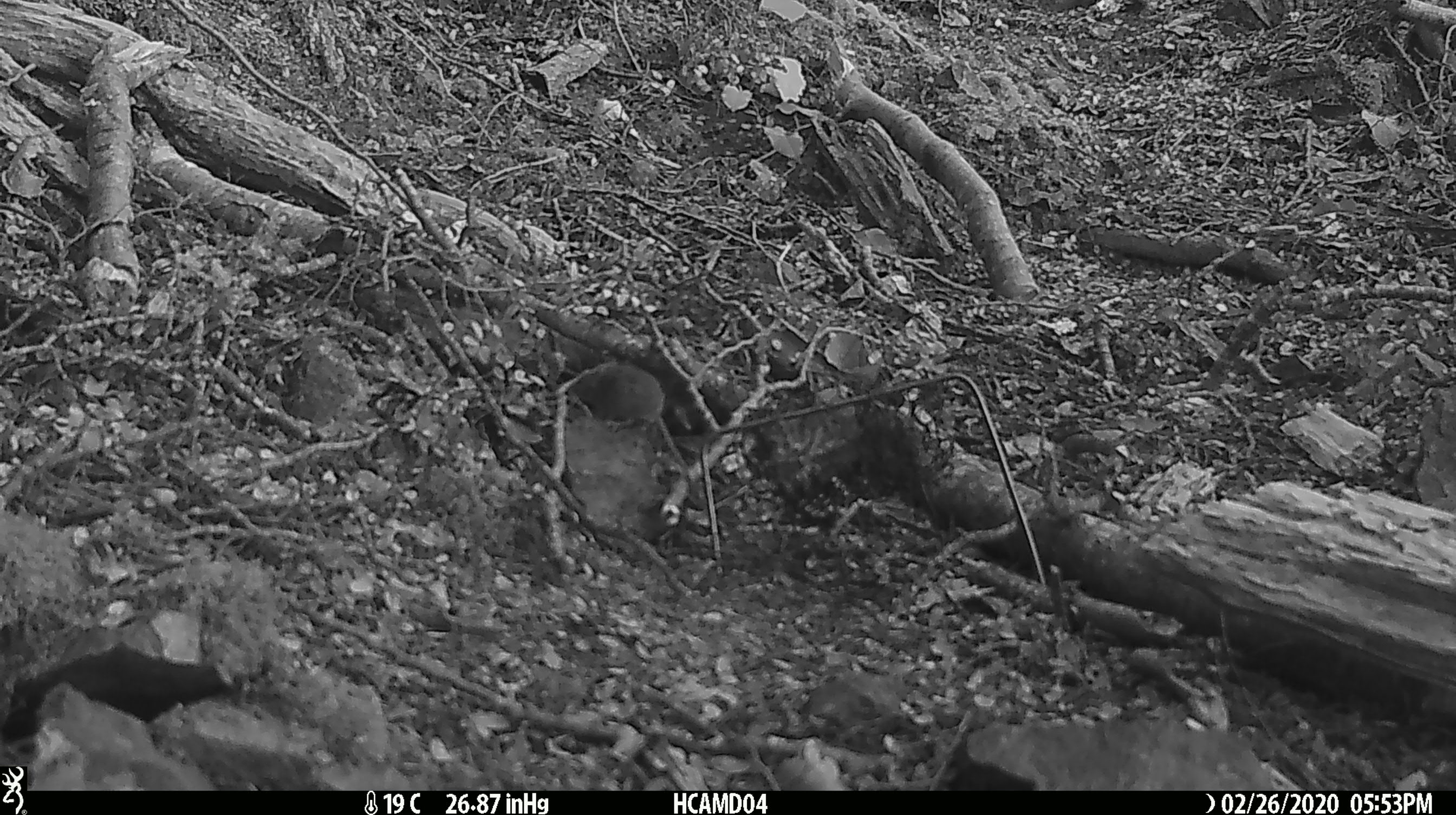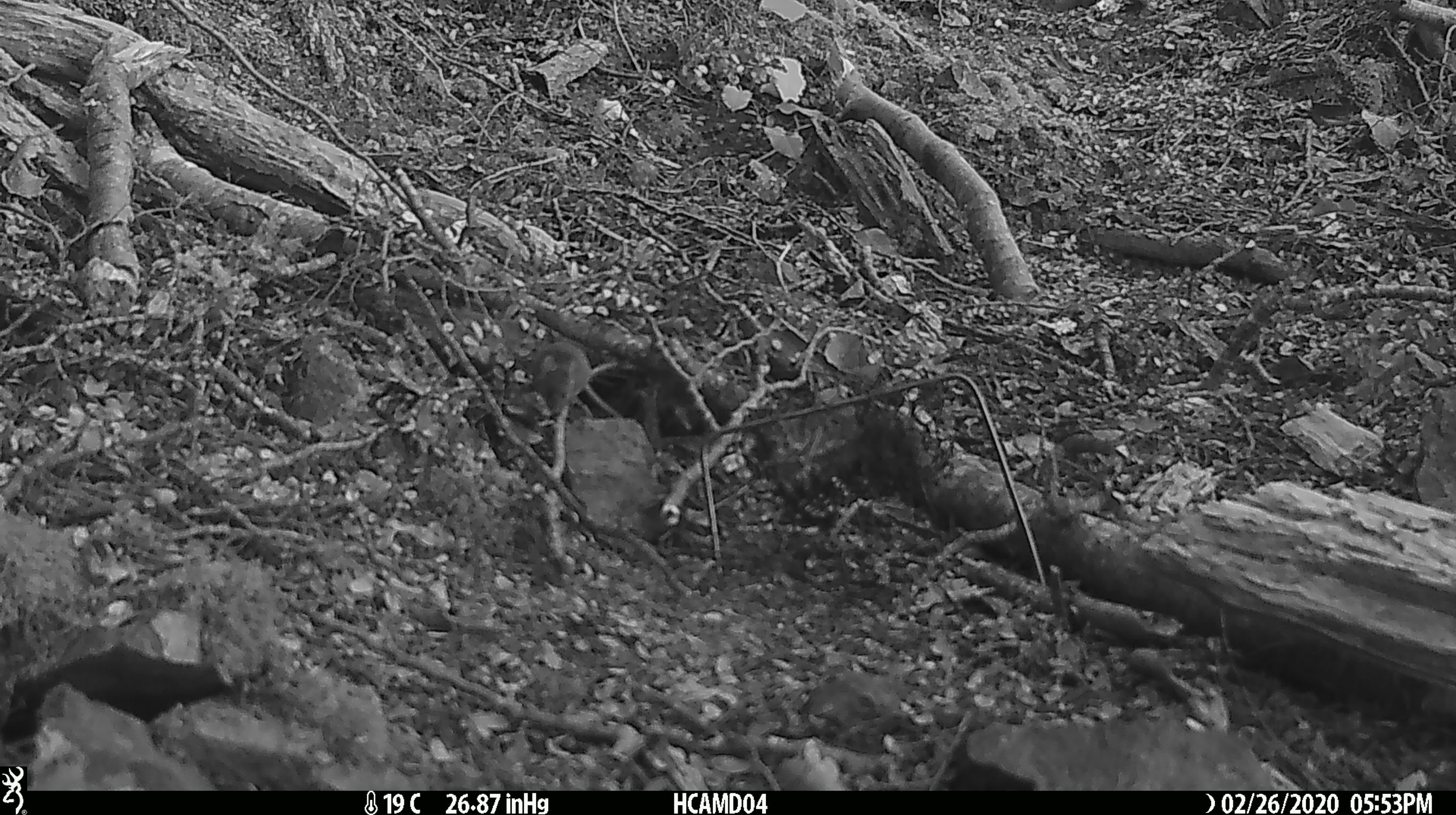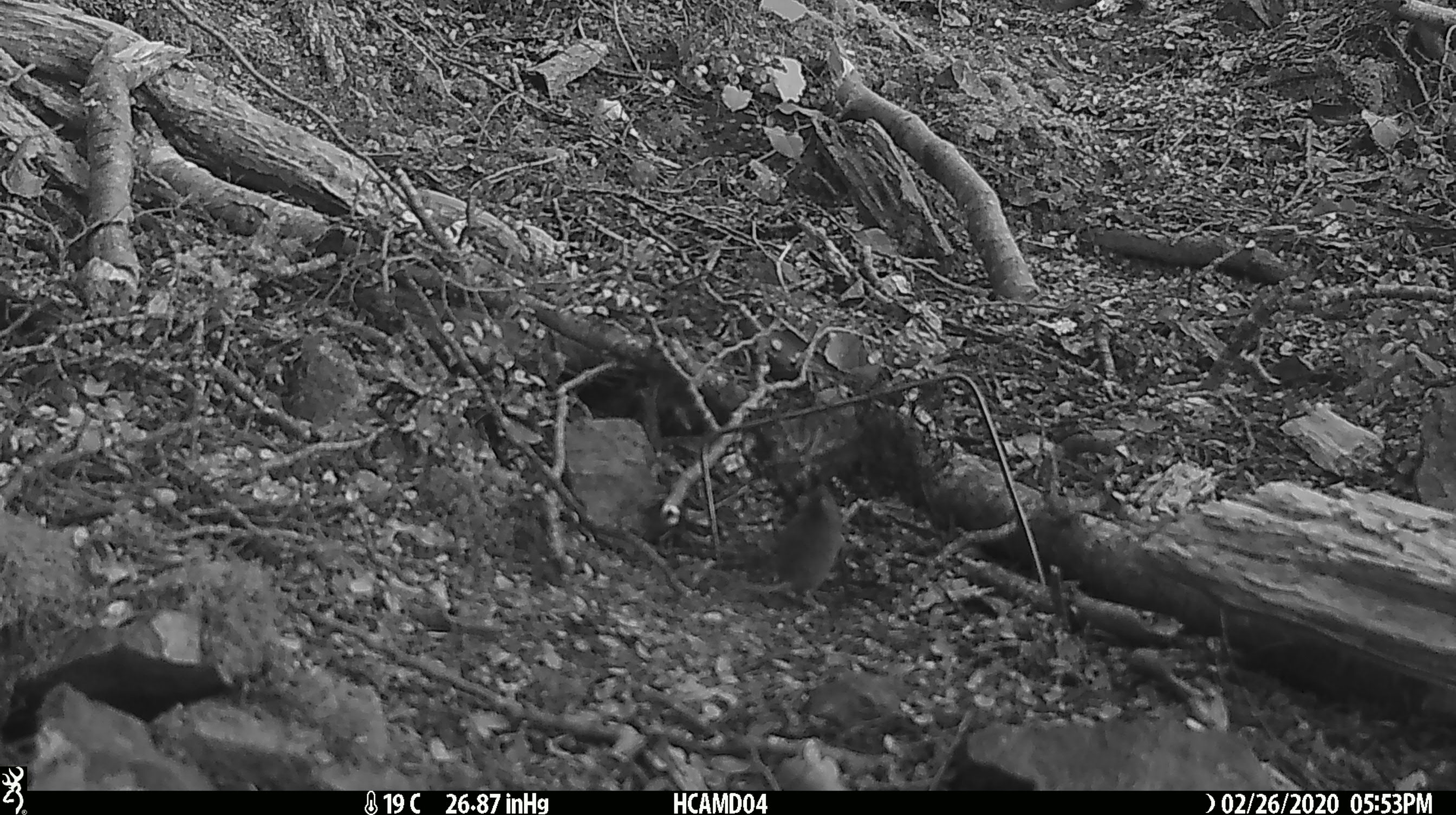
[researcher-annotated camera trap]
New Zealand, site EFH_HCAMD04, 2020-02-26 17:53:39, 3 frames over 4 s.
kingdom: Animalia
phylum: Chordata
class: Mammalia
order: Rodentia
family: Muridae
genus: Mus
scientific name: Mus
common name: mouse